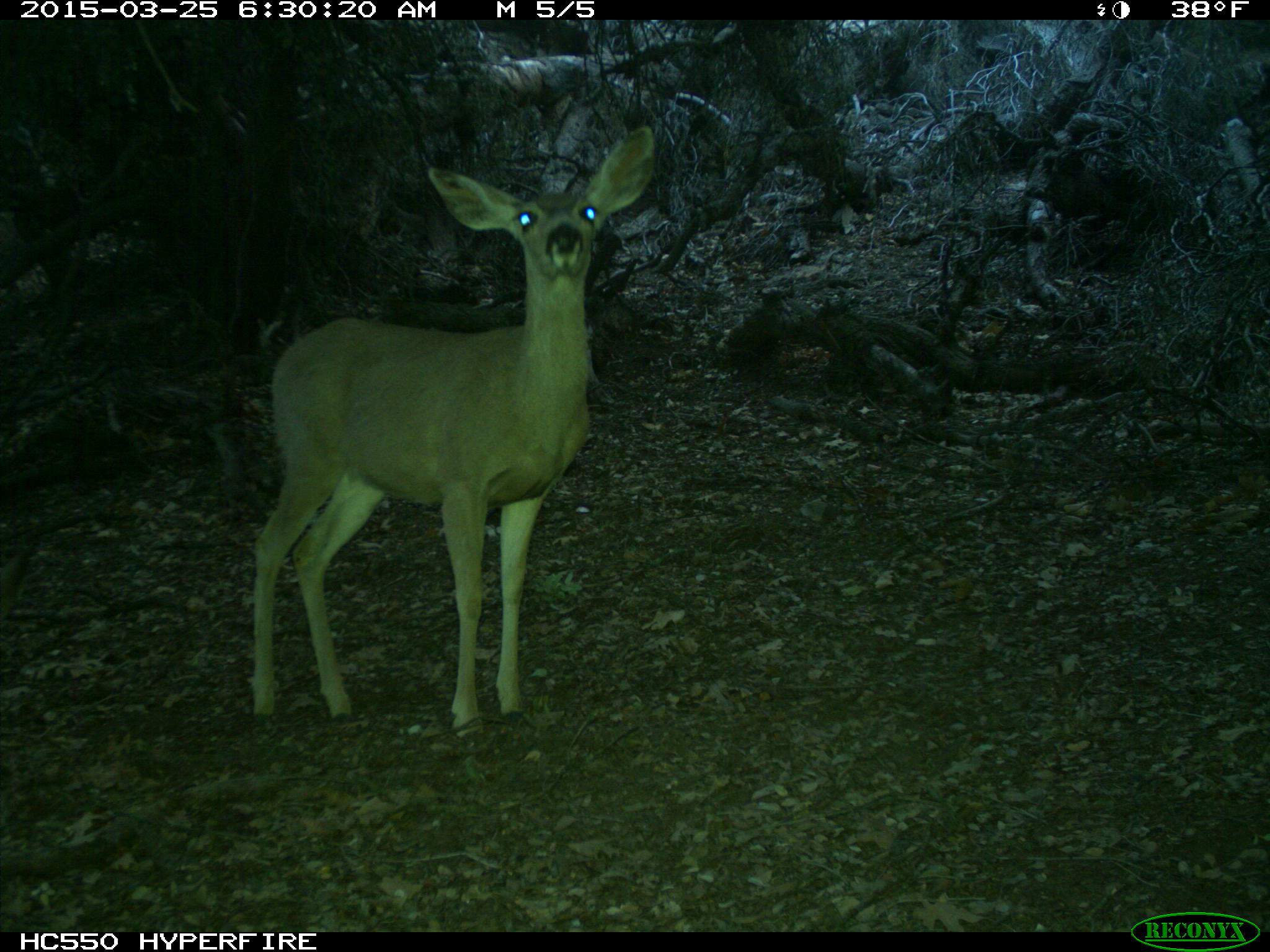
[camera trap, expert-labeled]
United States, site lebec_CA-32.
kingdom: Animalia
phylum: Chordata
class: Mammalia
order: Artiodactyla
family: Cervidae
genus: Odocoileus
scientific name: Odocoileus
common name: deer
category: unidentified deer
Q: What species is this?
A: Unidentified deer (deer) (Odocoileus).